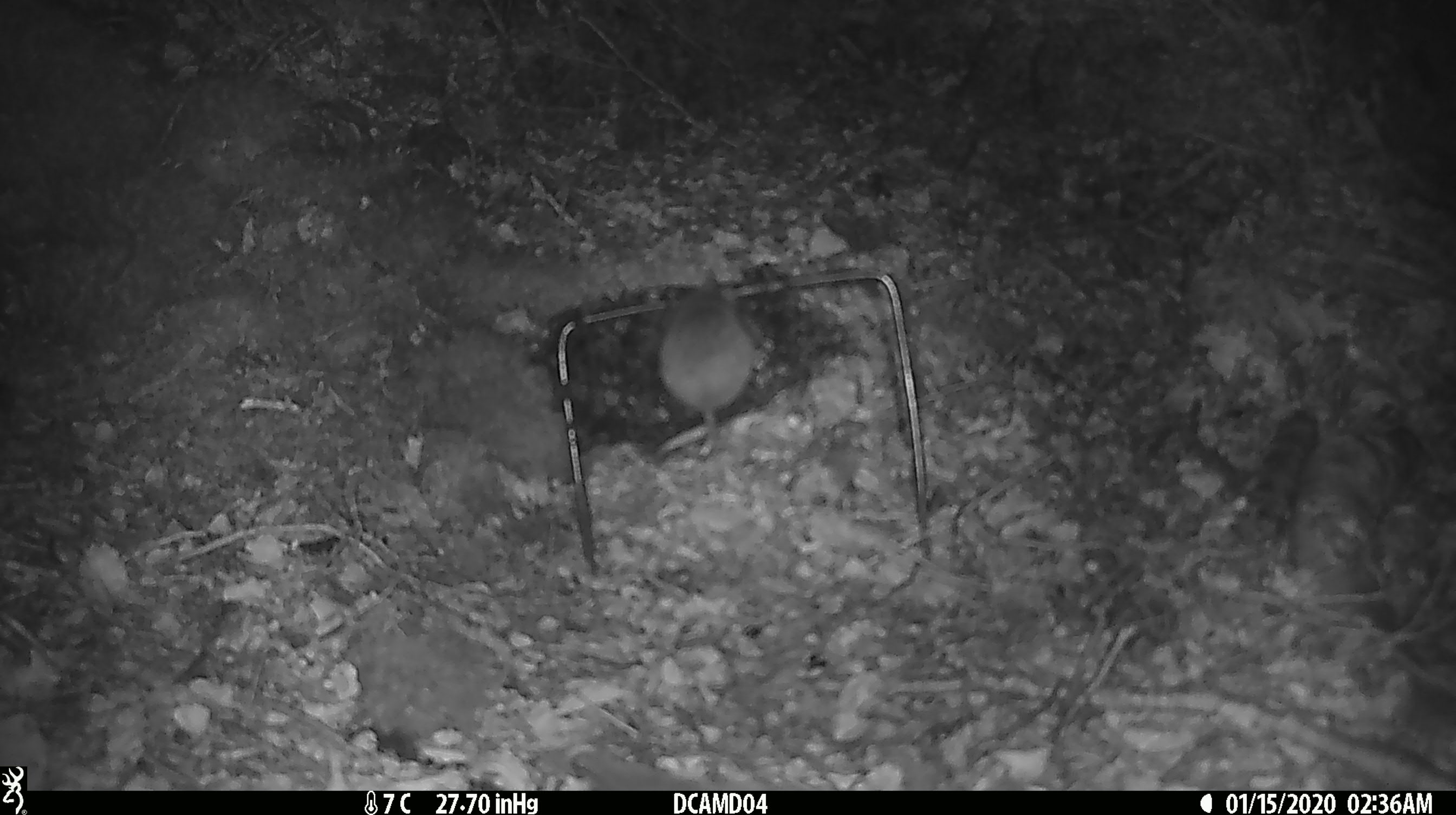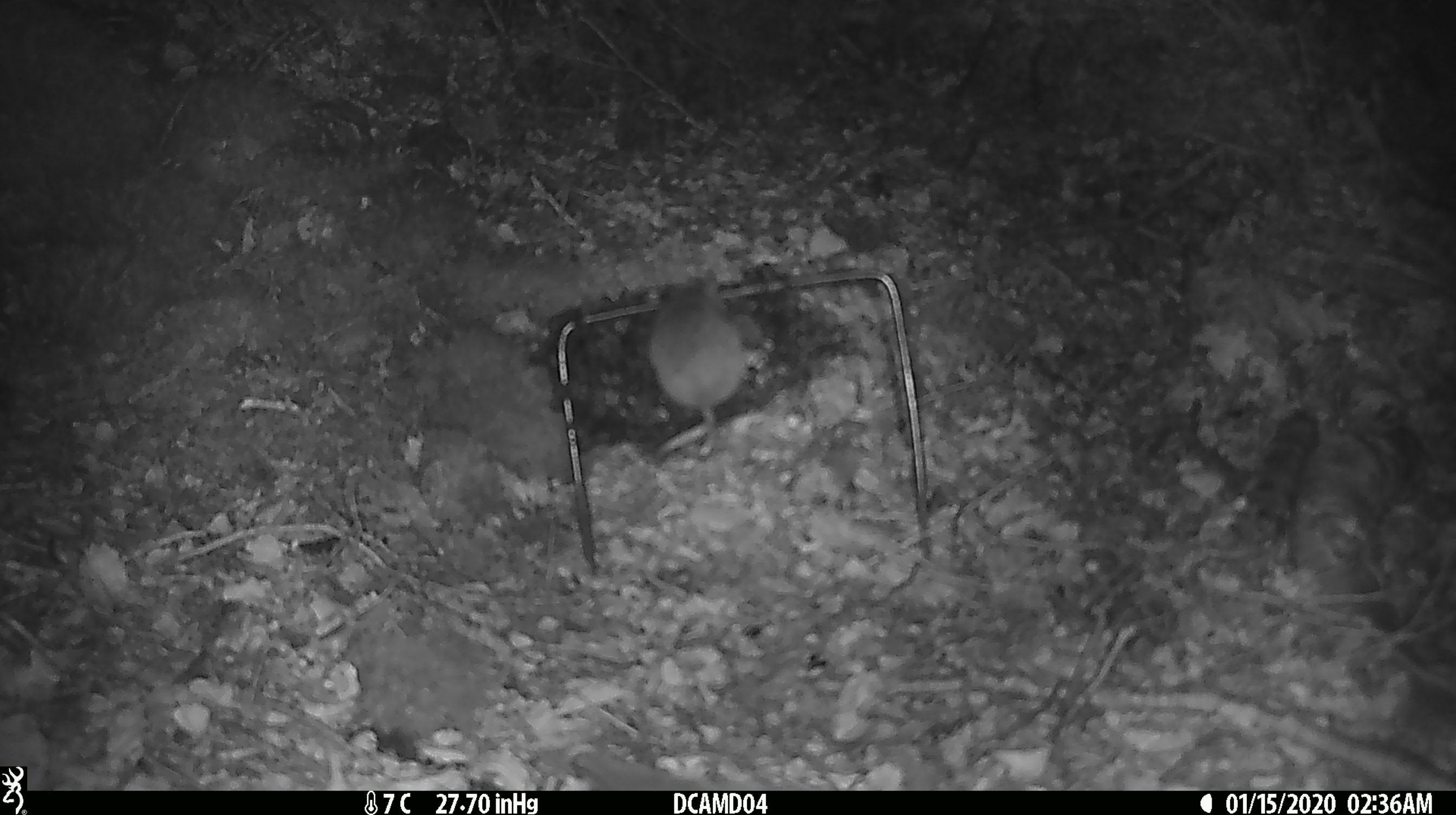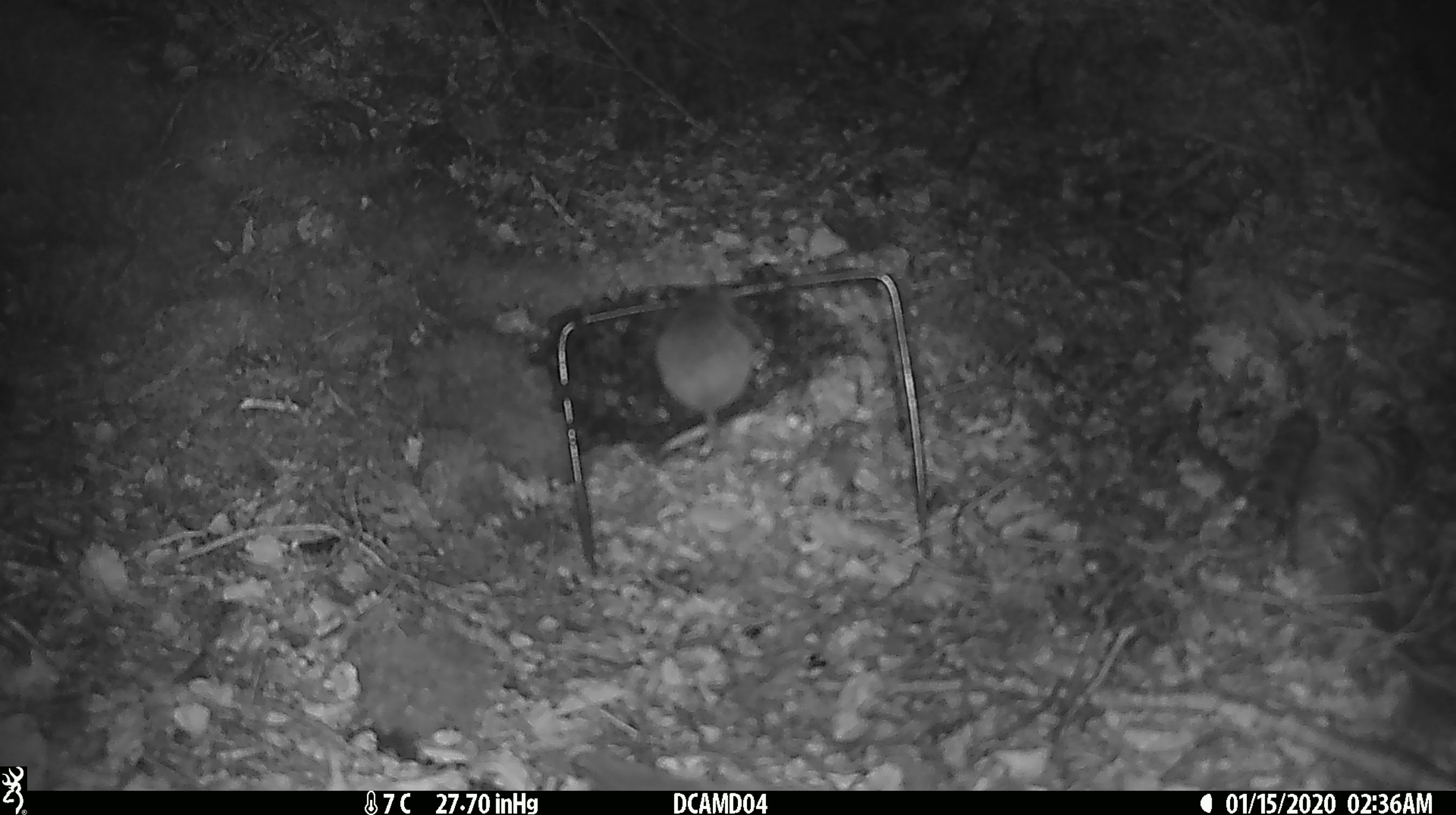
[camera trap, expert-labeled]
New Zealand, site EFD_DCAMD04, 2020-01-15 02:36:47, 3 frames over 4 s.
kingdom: Animalia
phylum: Chordata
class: Mammalia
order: Rodentia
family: Muridae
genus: Mus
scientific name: Mus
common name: mouse